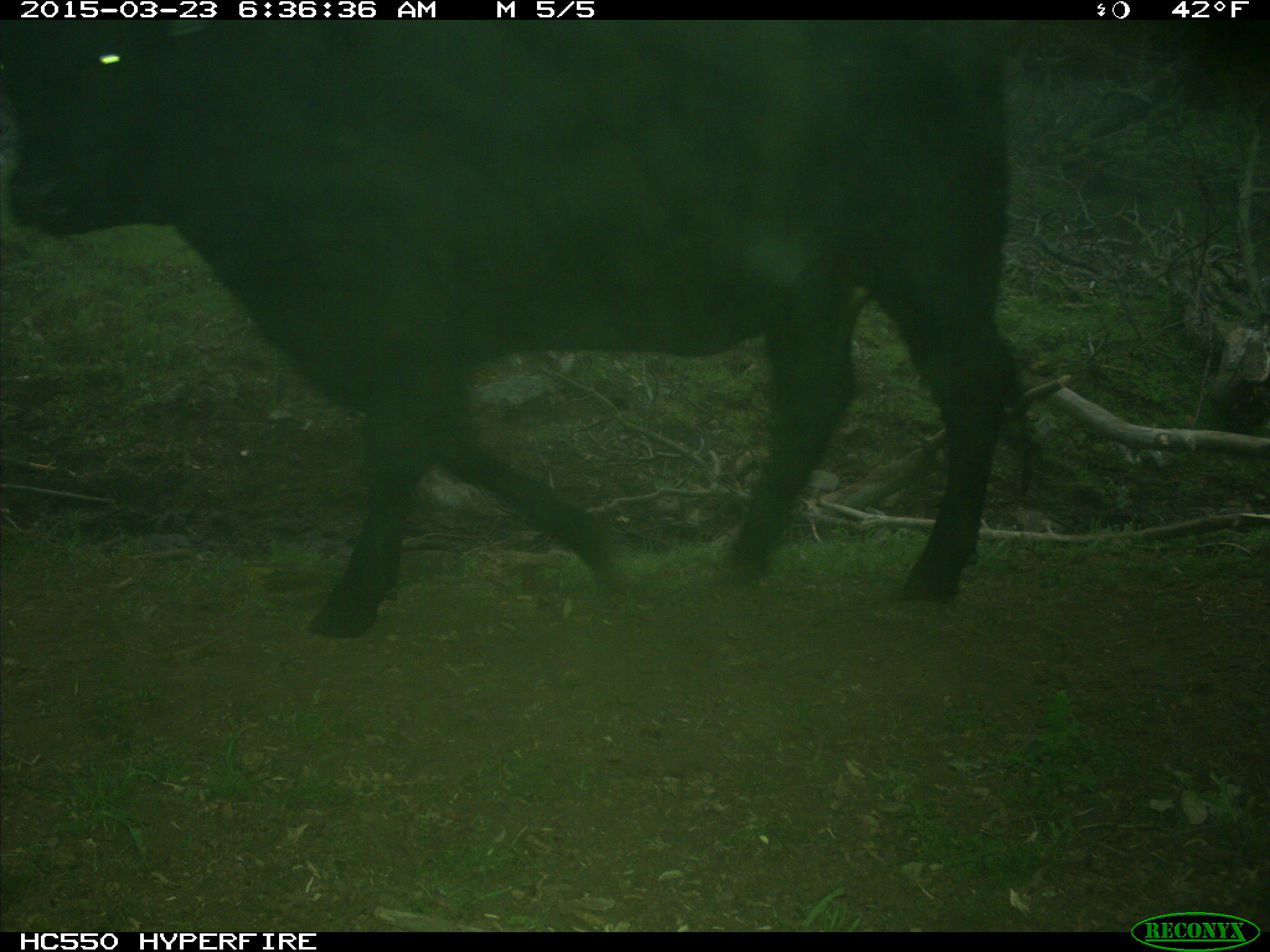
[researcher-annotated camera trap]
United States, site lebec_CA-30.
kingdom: Animalia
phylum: Chordata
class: Mammalia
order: Artiodactyla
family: Bovidae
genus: Bos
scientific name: Bos taurus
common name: domestic cow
Bos taurus (domestic cow).